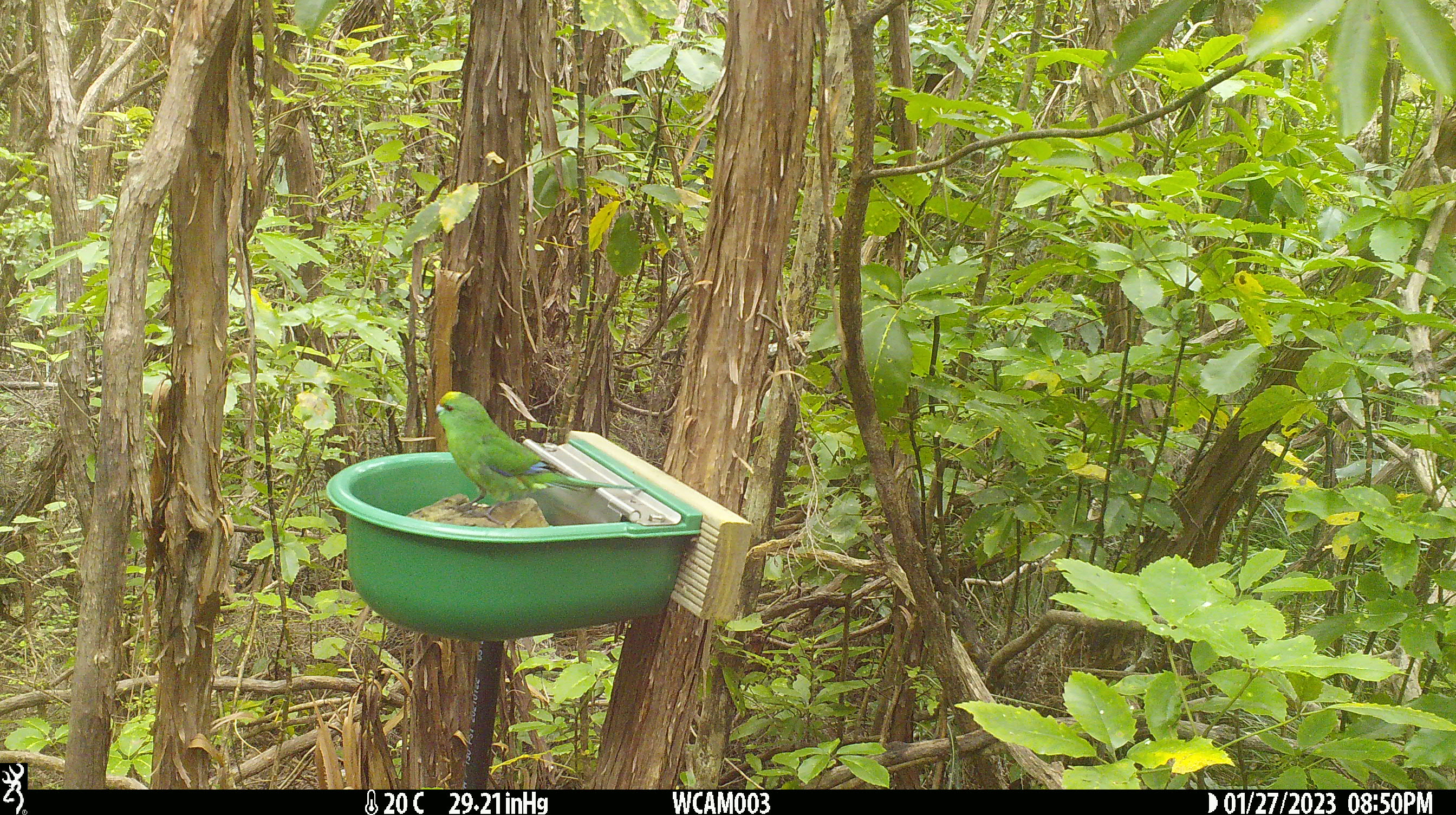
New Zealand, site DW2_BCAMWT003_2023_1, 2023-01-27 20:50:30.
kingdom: Animalia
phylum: Chordata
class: Aves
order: Psittaciformes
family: Psittaculidae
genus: Cyanoramphus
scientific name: Cyanoramphus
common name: parakeet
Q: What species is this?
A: Parakeet (Cyanoramphus).